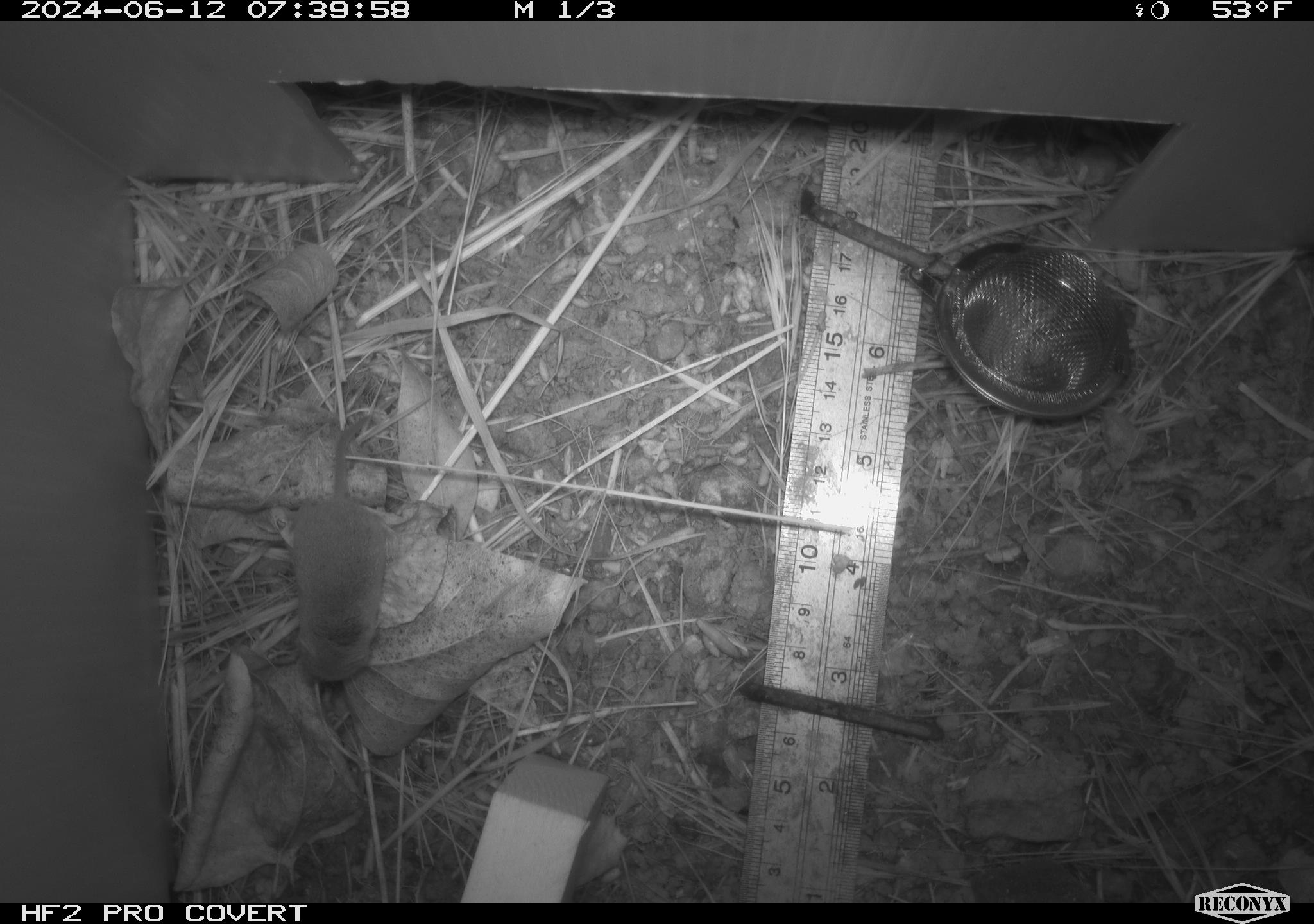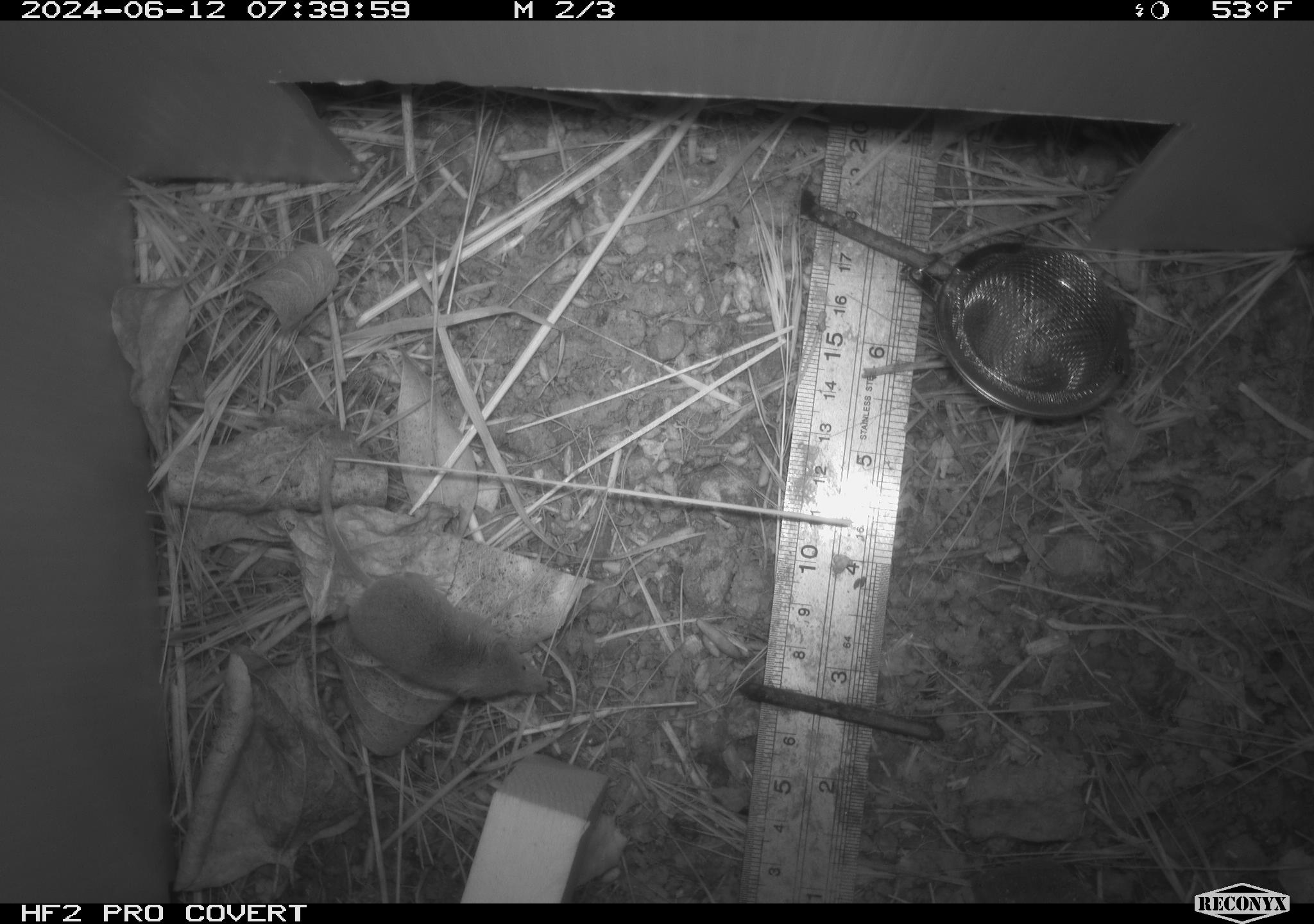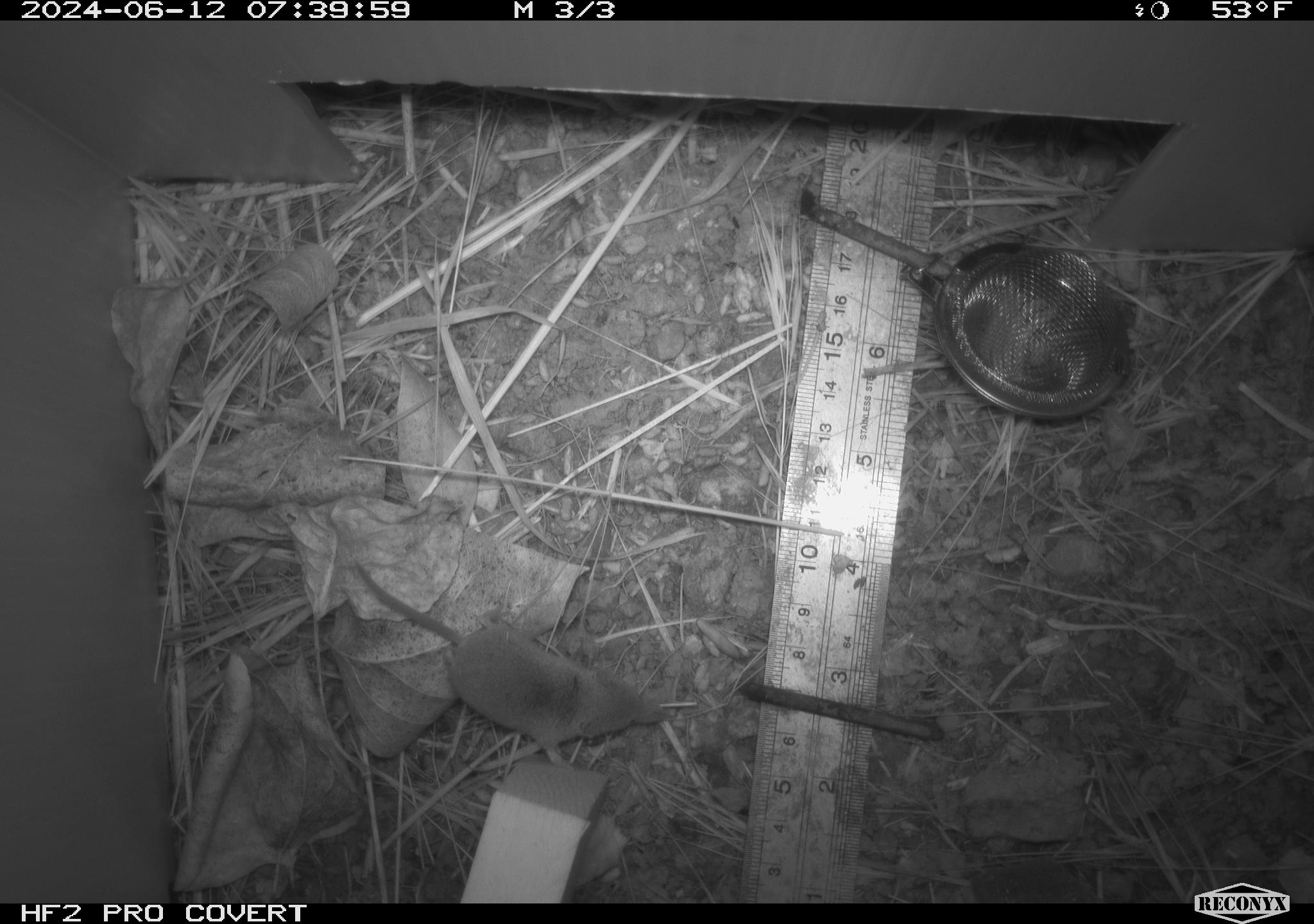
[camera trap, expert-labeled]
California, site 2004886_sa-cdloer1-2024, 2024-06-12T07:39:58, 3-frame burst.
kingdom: Animalia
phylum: Chordata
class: Mammalia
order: Eulipotyphla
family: Soricidae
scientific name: Soricidae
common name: shrews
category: soricidae family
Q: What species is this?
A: Soricidae family (shrews) (Soricidae).